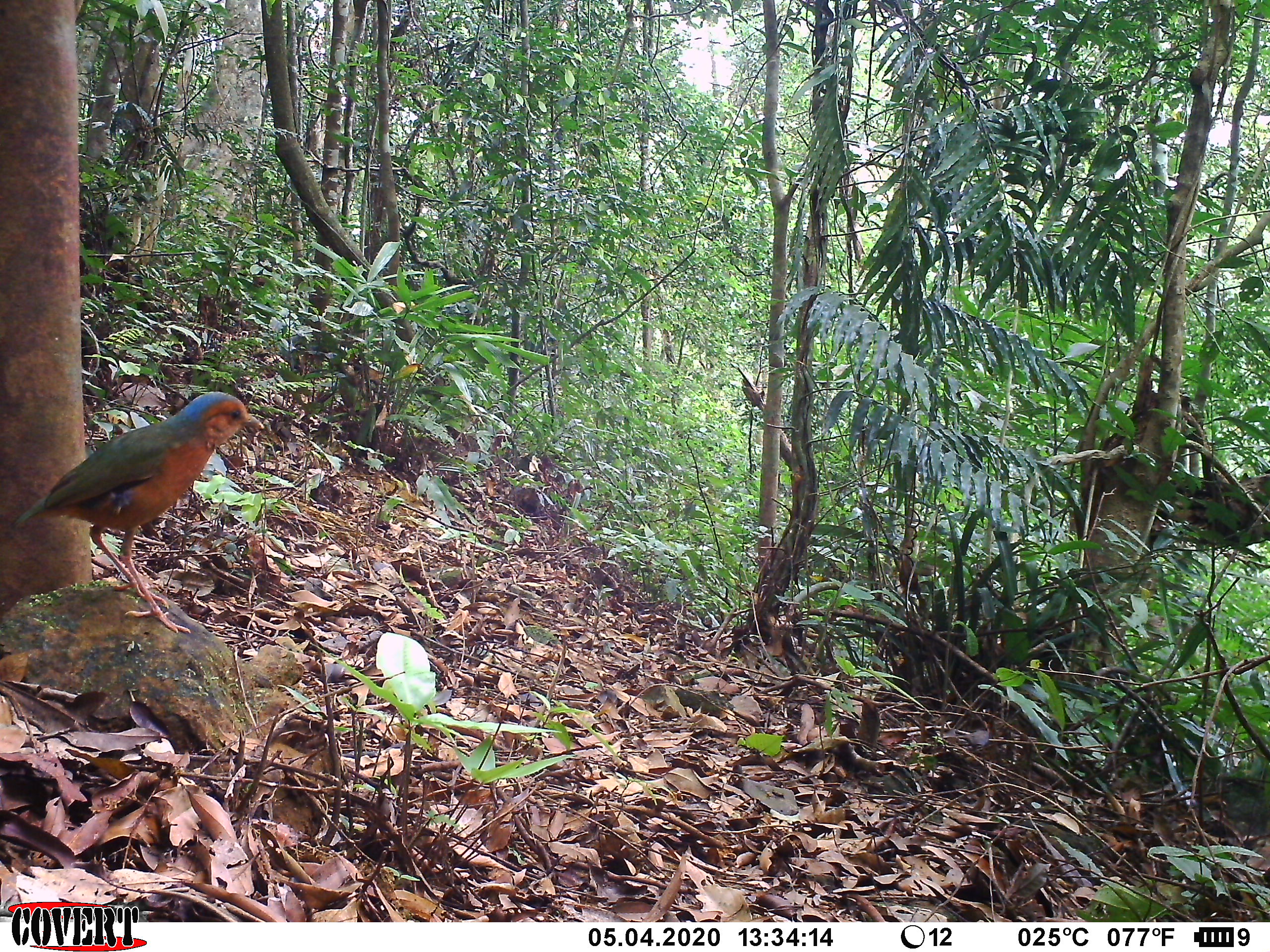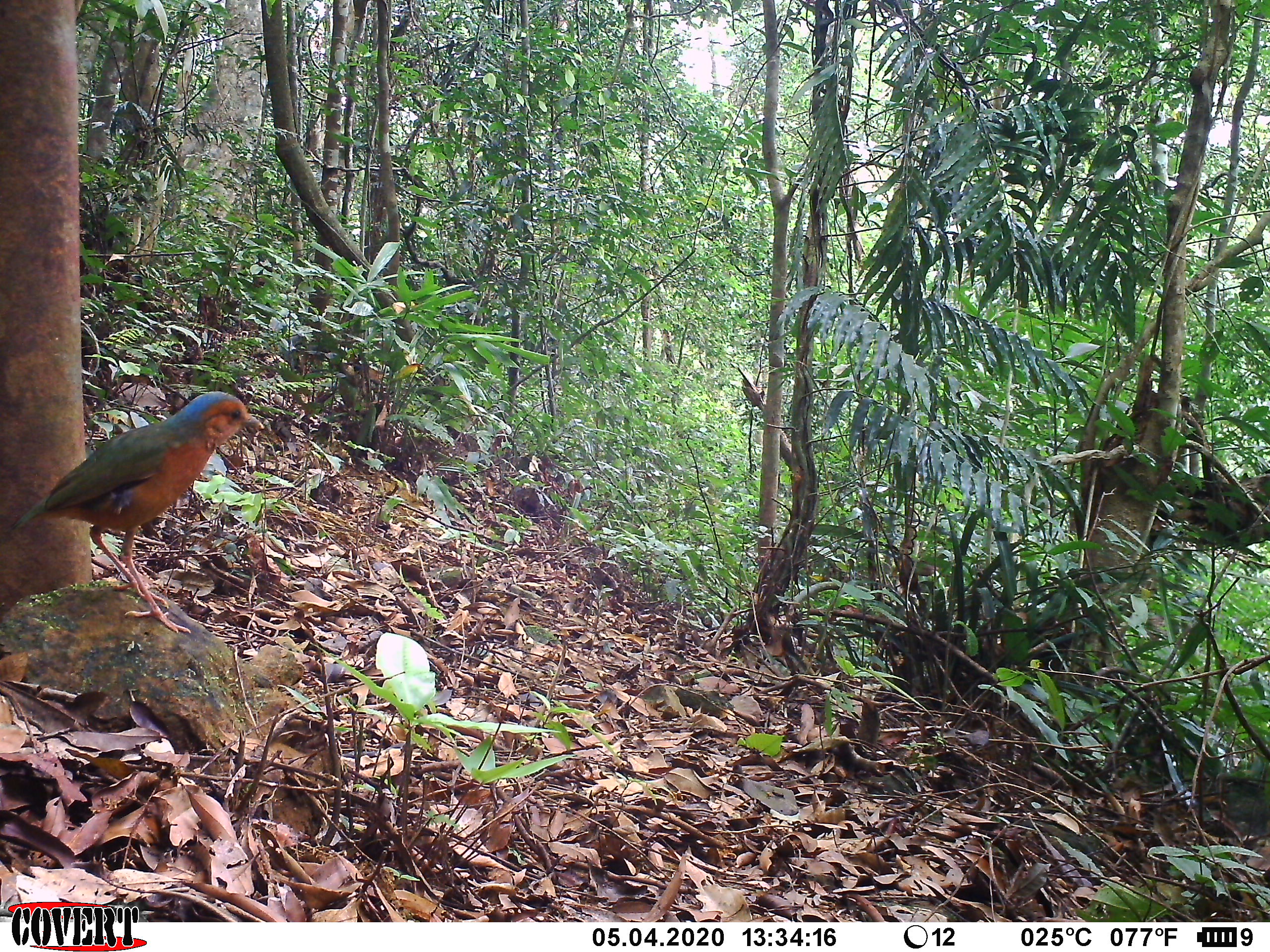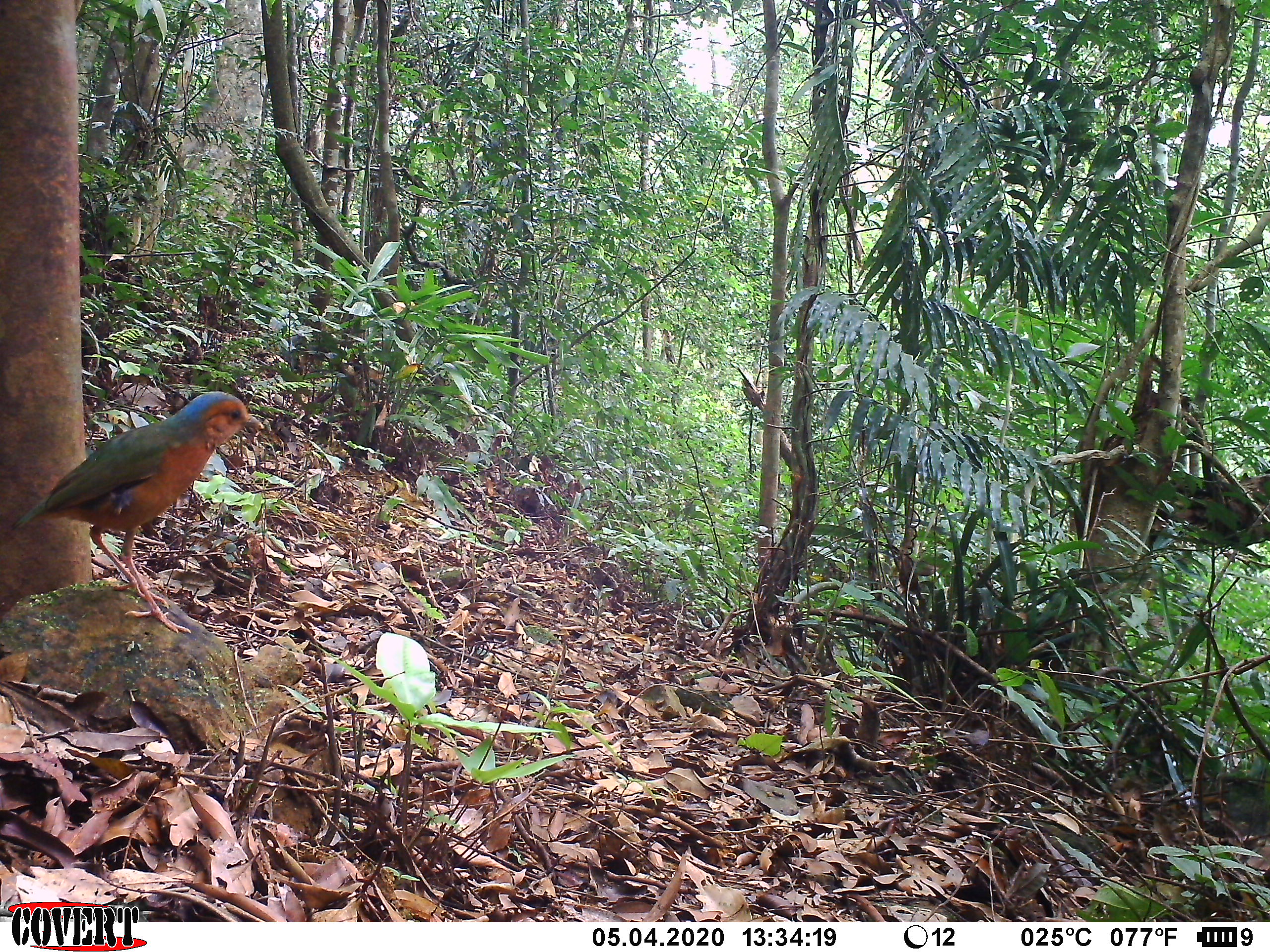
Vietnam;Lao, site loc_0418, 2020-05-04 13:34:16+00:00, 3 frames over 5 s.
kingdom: Animalia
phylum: Chordata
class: Aves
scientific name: Aves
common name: bird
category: unidentified bird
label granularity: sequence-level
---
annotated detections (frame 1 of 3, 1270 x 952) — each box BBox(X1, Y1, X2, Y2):
unidentified bird: BBox(13, 391, 264, 632)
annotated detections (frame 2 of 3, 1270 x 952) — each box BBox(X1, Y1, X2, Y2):
unidentified bird: BBox(7, 390, 264, 633)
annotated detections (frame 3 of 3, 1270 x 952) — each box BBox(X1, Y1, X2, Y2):
unidentified bird: BBox(10, 390, 265, 633)